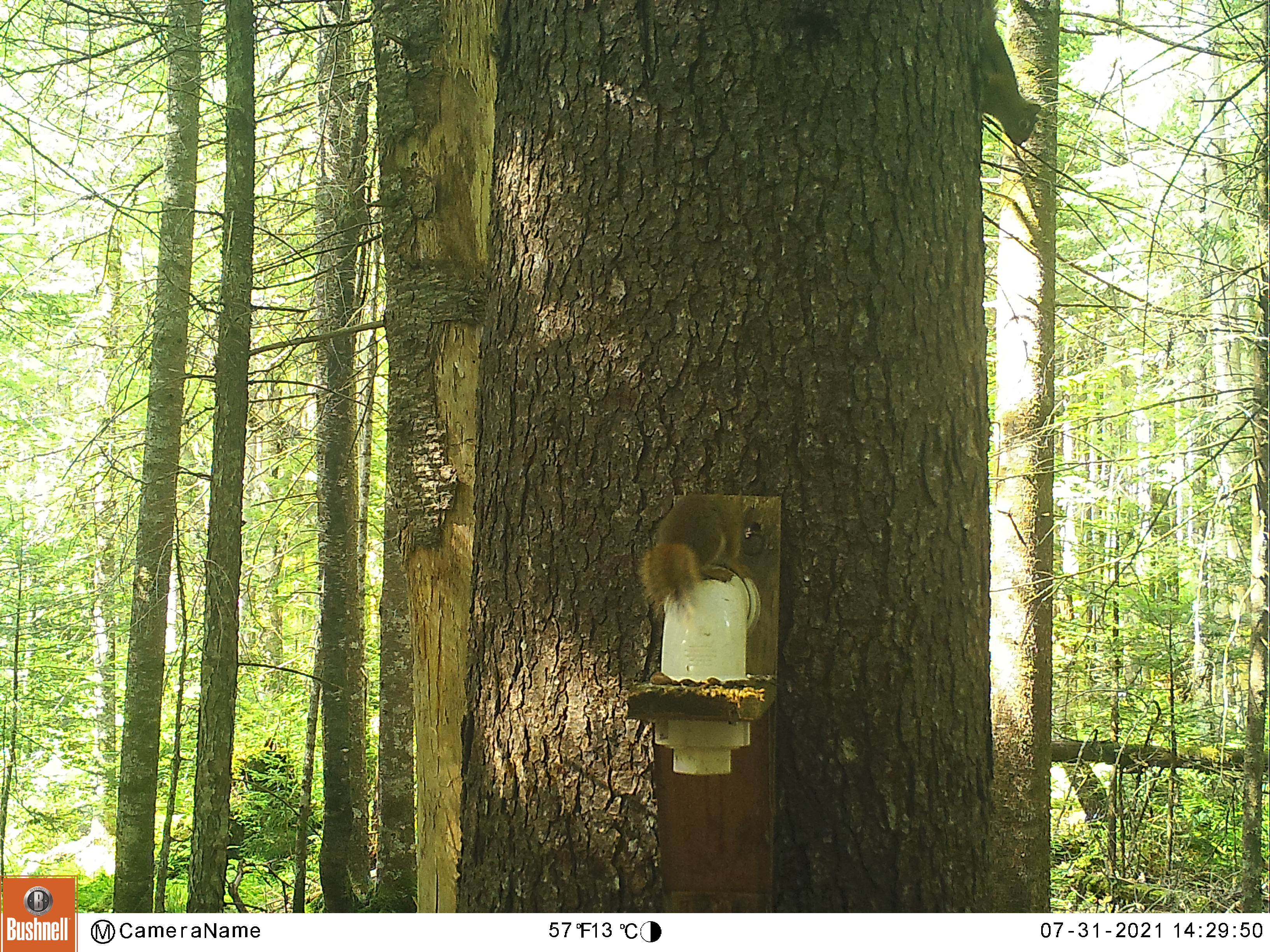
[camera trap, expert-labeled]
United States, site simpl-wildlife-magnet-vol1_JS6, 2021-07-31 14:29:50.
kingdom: Animalia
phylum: Chordata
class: Mammalia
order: Rodentia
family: Sciuridae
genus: Tamiasciurus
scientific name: Tamiasciurus hudsonicus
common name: red squirrel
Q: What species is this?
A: Red squirrel (Tamiasciurus hudsonicus).